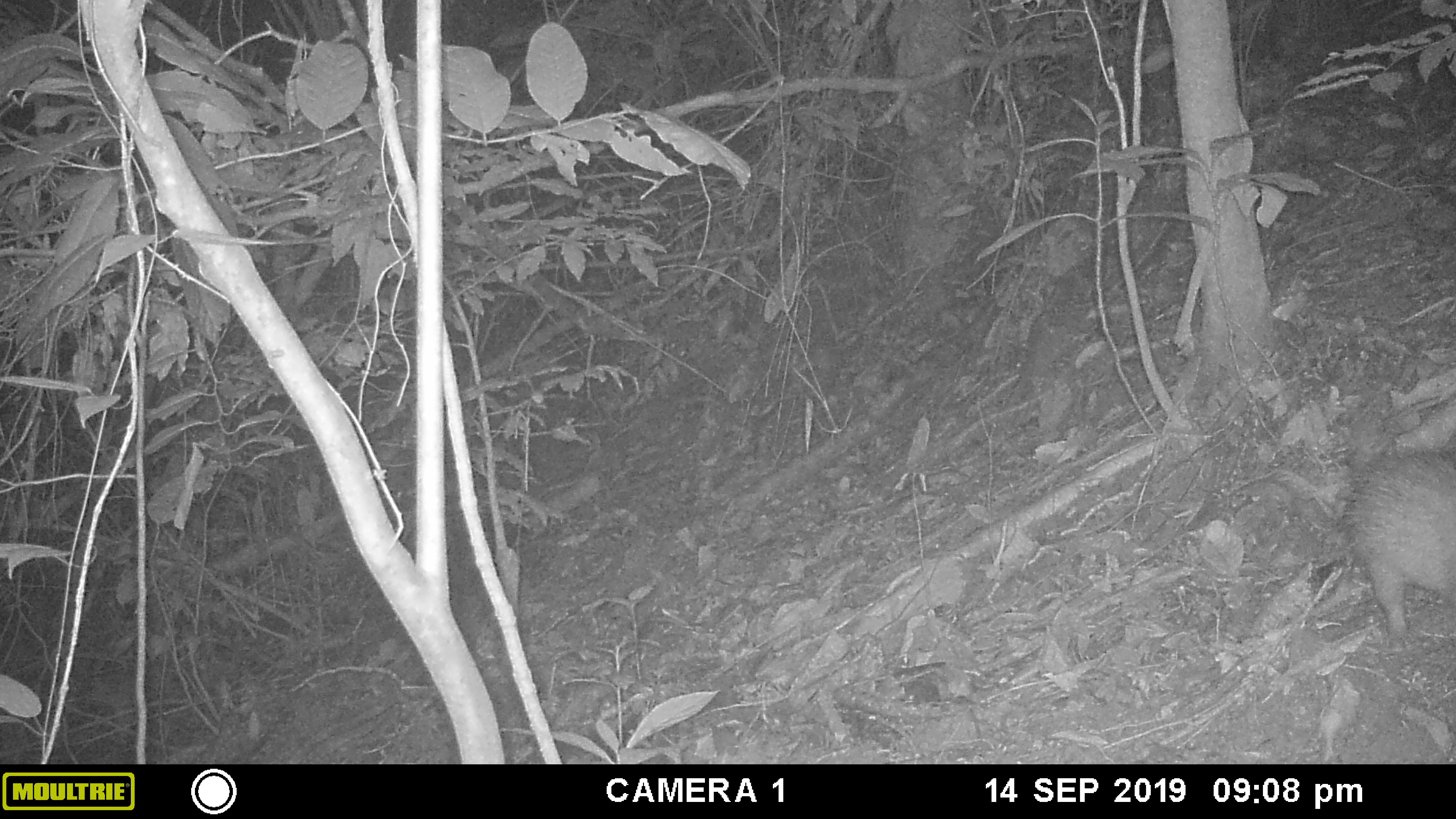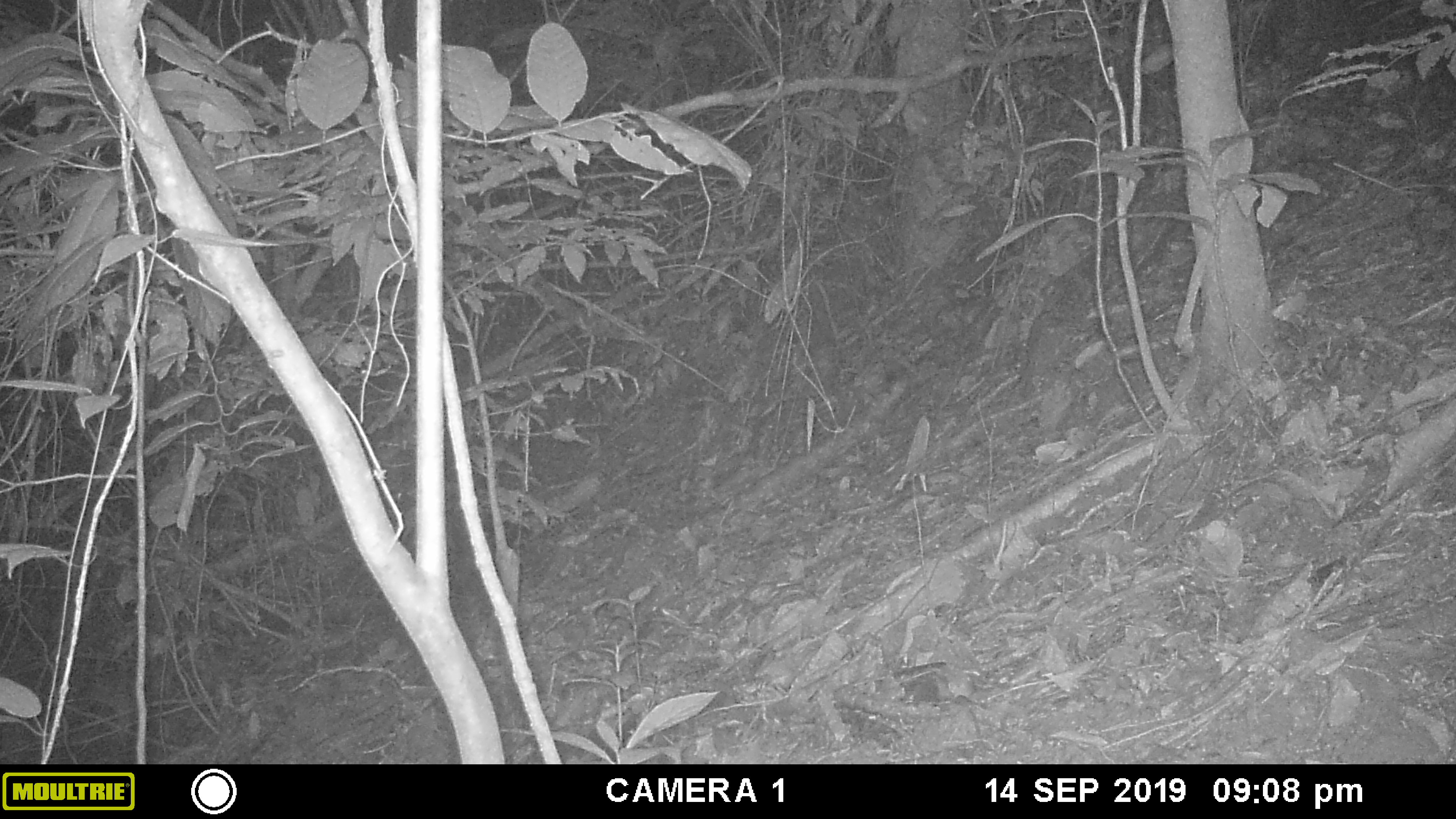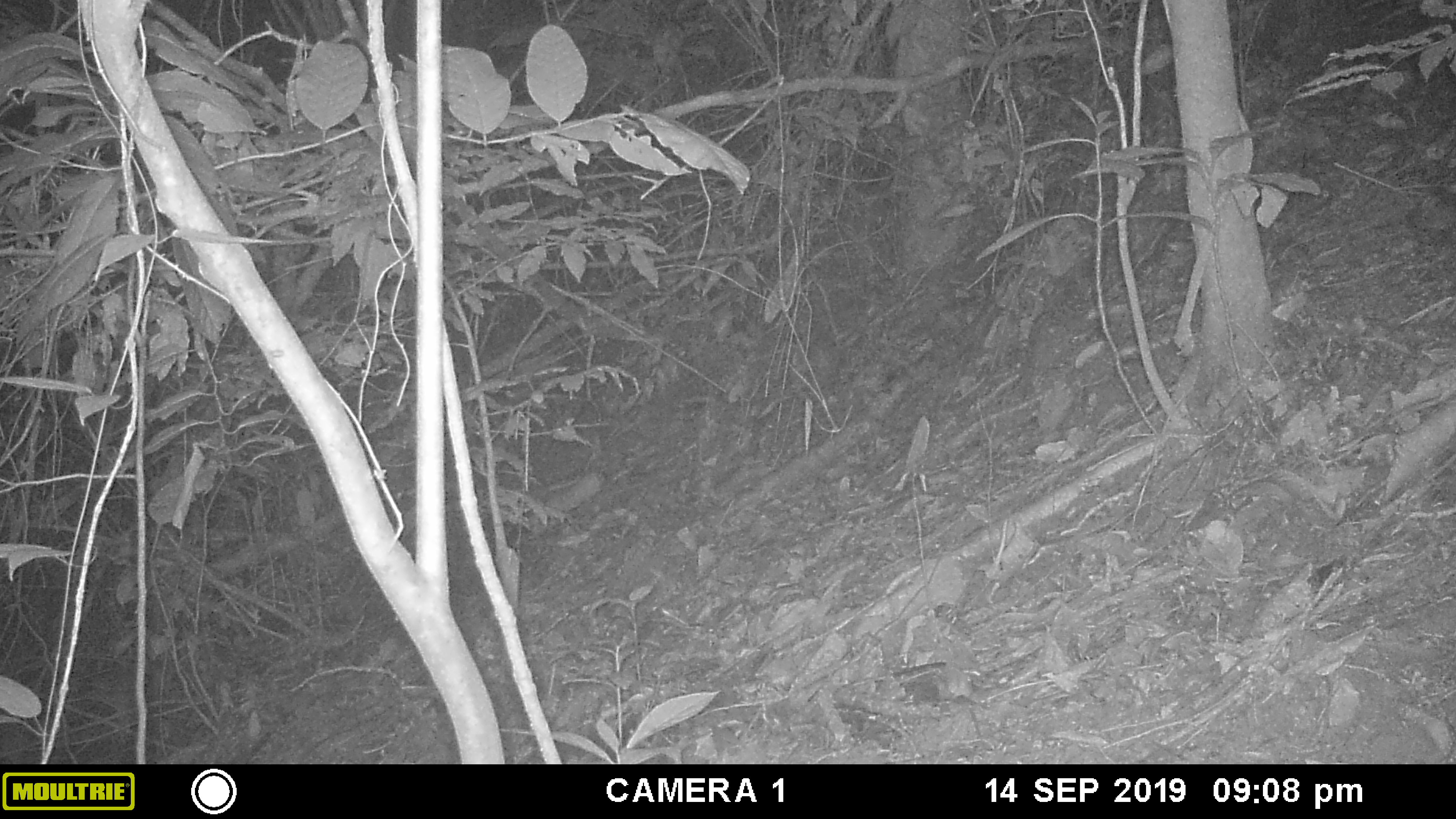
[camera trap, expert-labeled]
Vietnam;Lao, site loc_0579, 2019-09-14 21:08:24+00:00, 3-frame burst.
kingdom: Animalia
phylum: Chordata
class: Mammalia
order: Rodentia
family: Hystricidae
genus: Atherurus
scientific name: Atherurus macrourus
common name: asiatic brush-tailed porcupine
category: asiatic brush tailed porcupine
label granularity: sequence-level